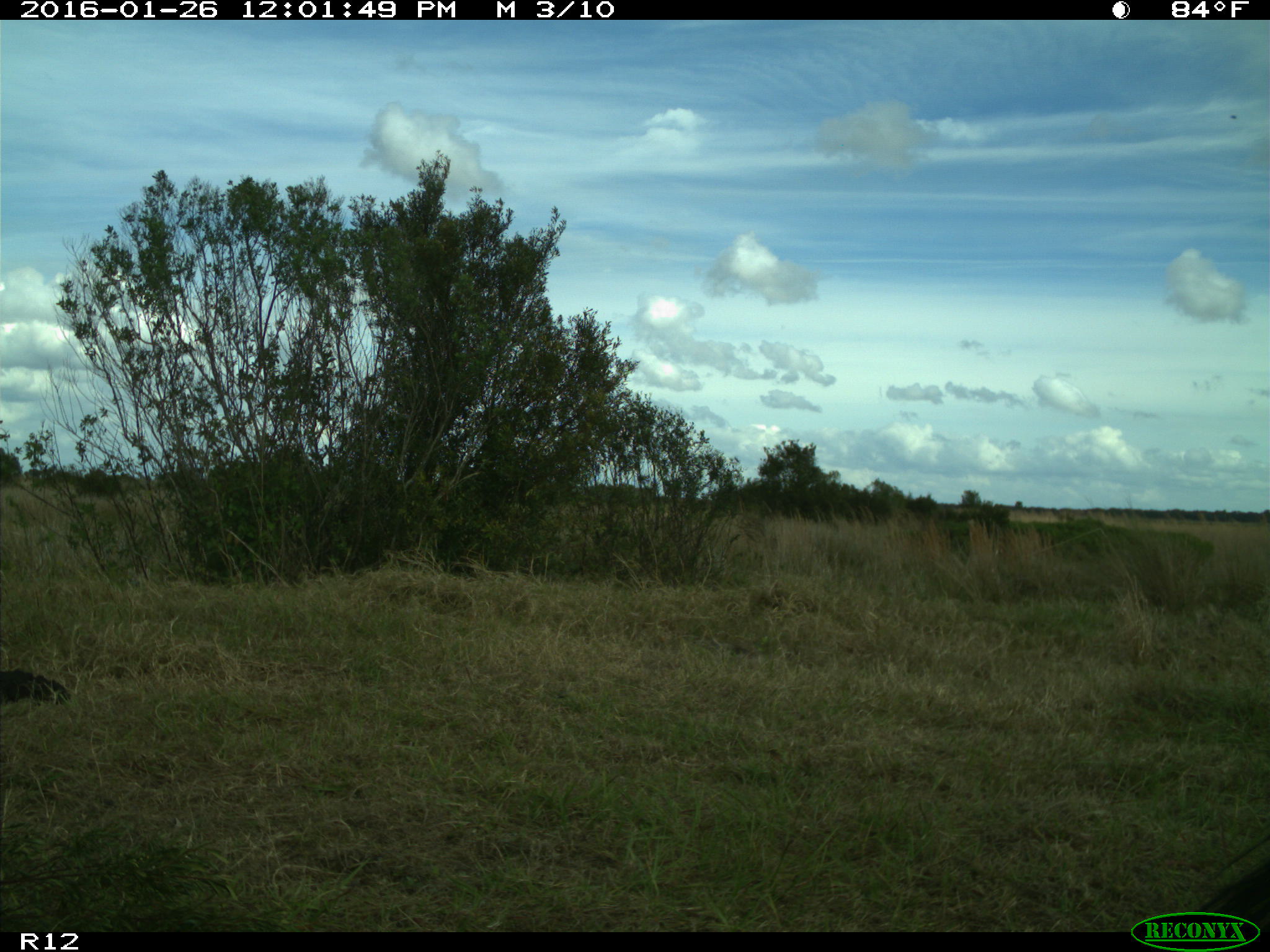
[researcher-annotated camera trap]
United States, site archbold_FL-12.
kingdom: Animalia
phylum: Chordata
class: Mammalia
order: Artiodactyla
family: Bovidae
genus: Bos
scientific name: Bos taurus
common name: domestic cow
Bos taurus (domestic cow).